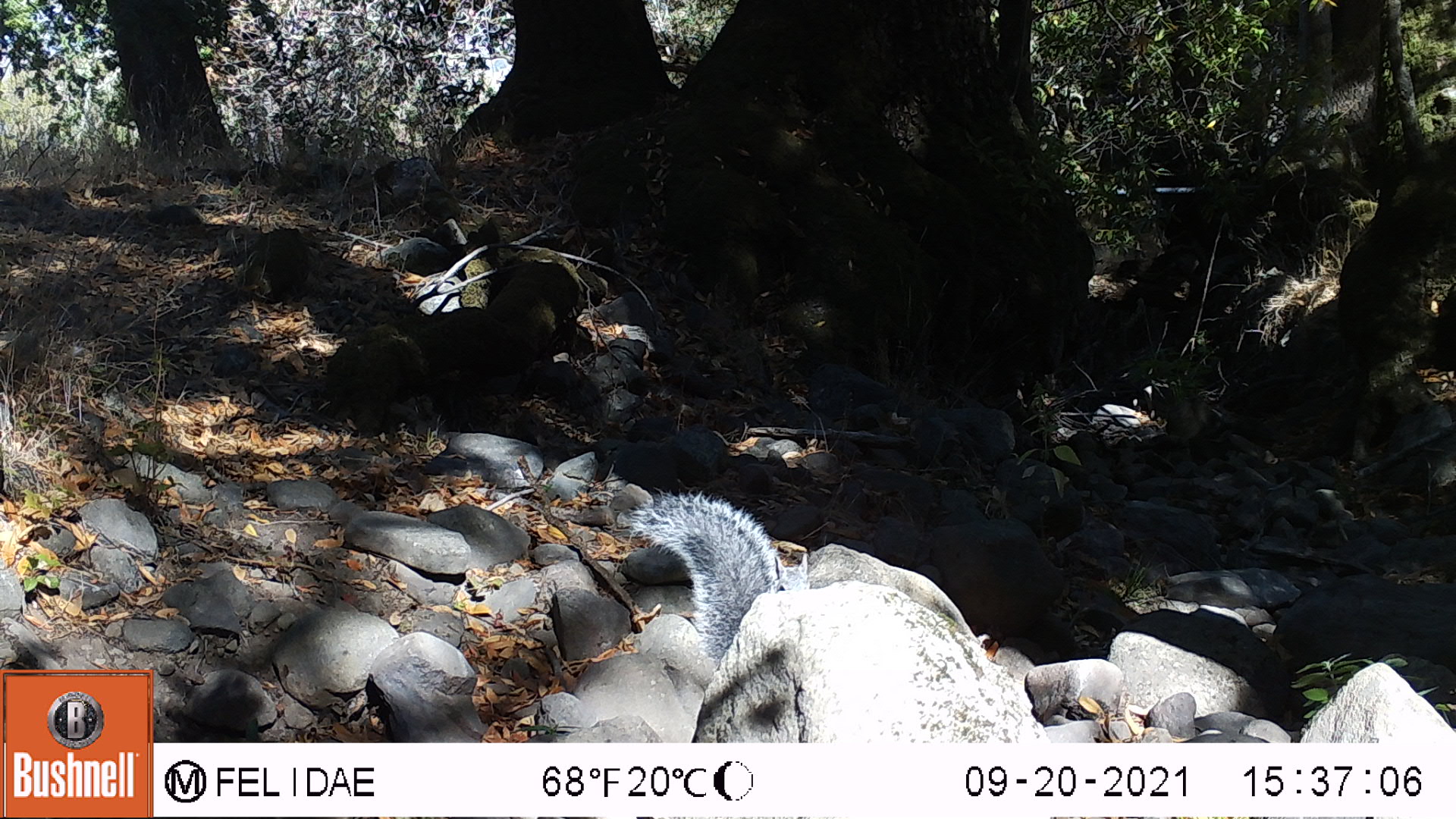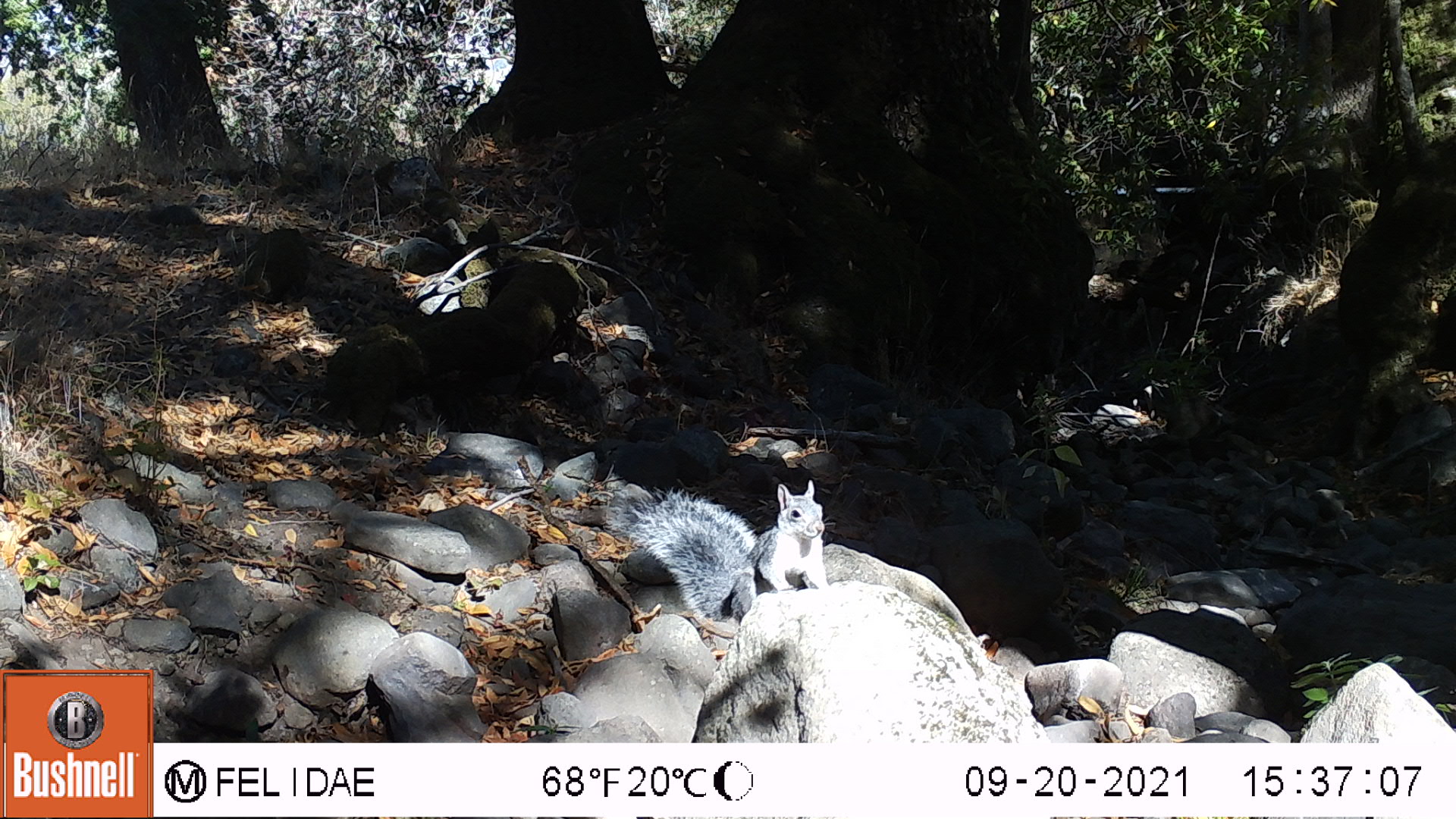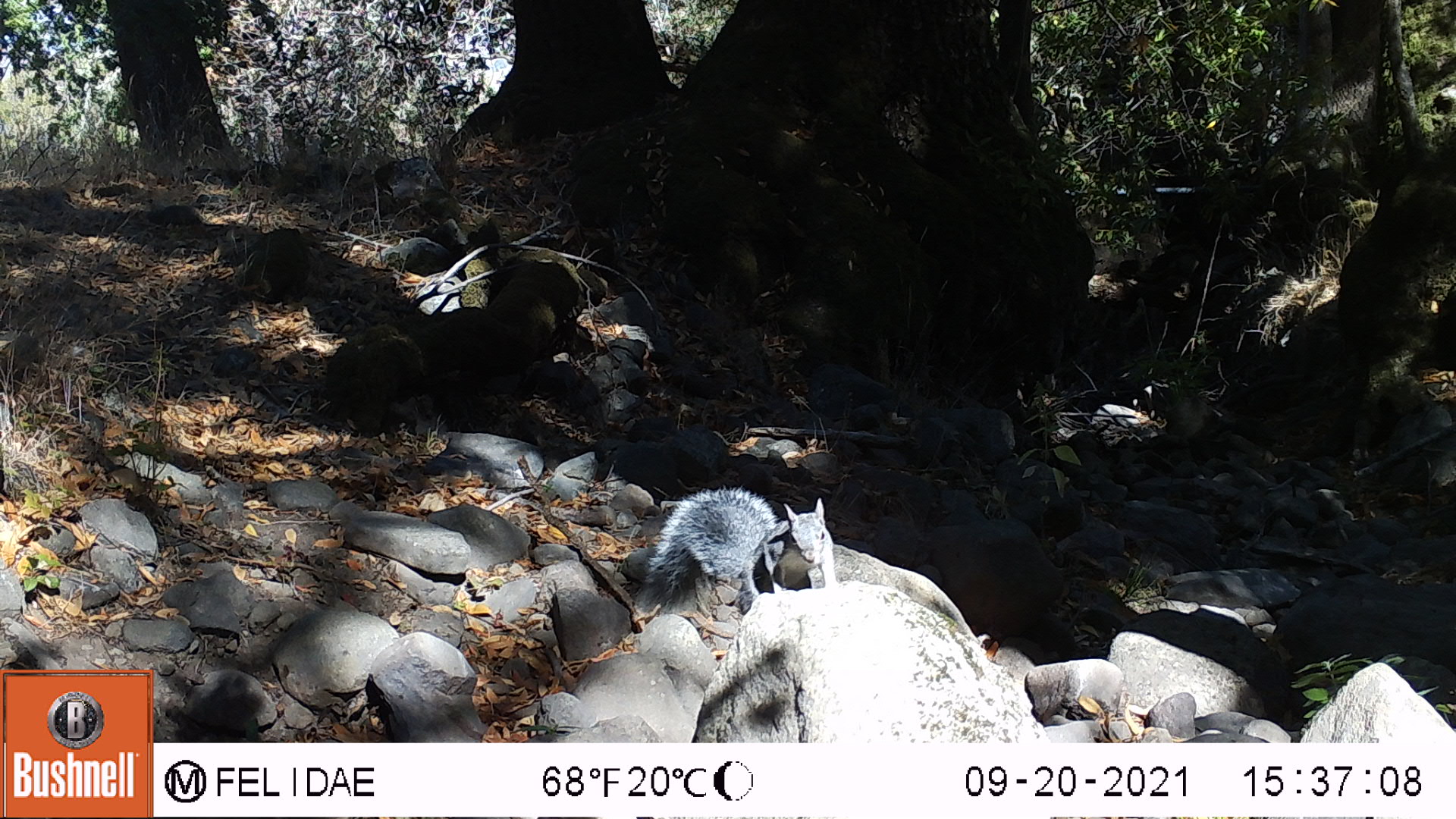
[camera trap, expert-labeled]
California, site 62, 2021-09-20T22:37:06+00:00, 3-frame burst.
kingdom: Animalia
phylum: Chordata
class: Mammalia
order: Rodentia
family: Sciuridae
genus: Sciurus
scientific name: Sciurus griseus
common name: western gray squirrel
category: western grey squirrel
Western grey squirrel (western gray squirrel) (Sciurus griseus).